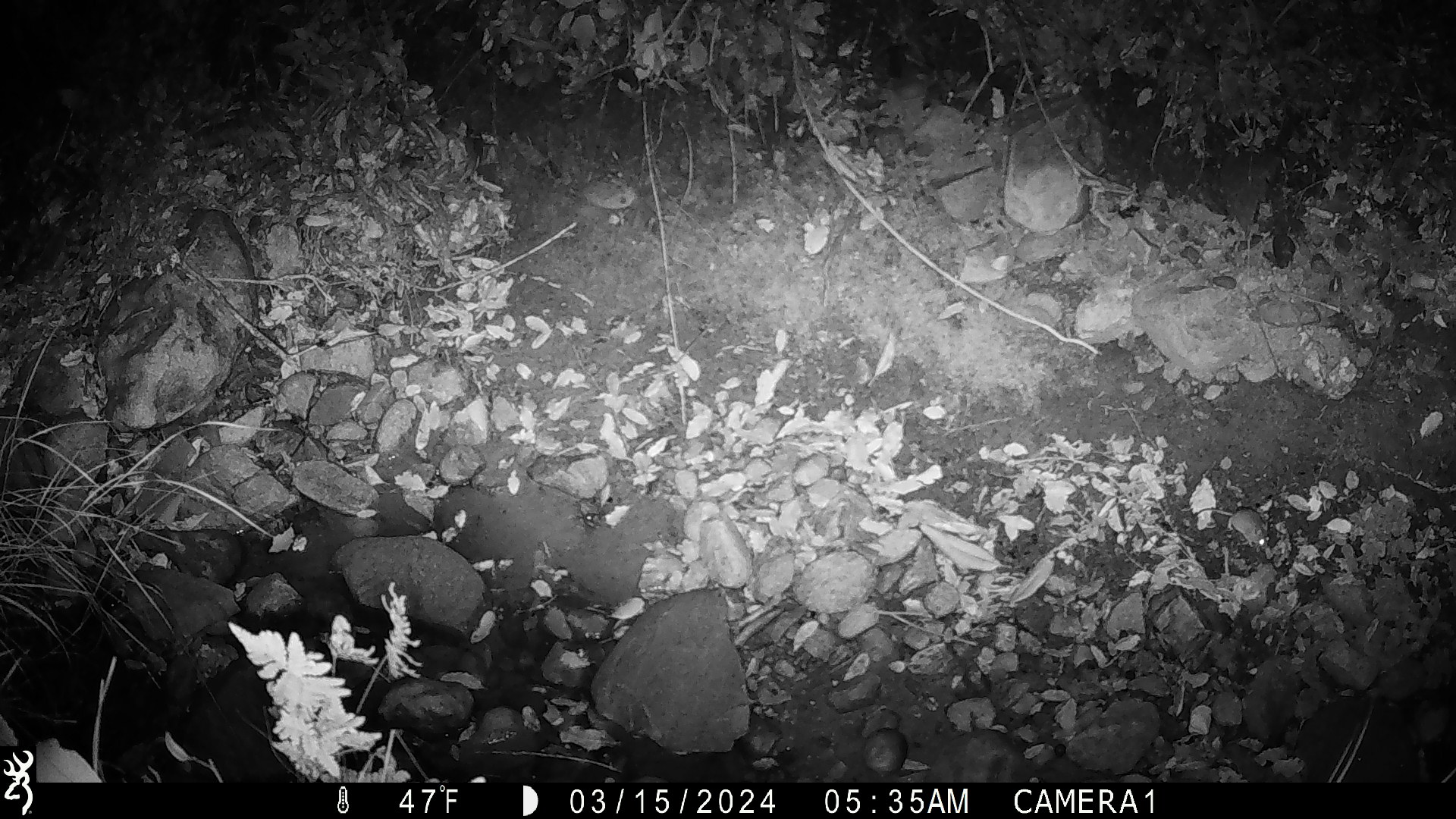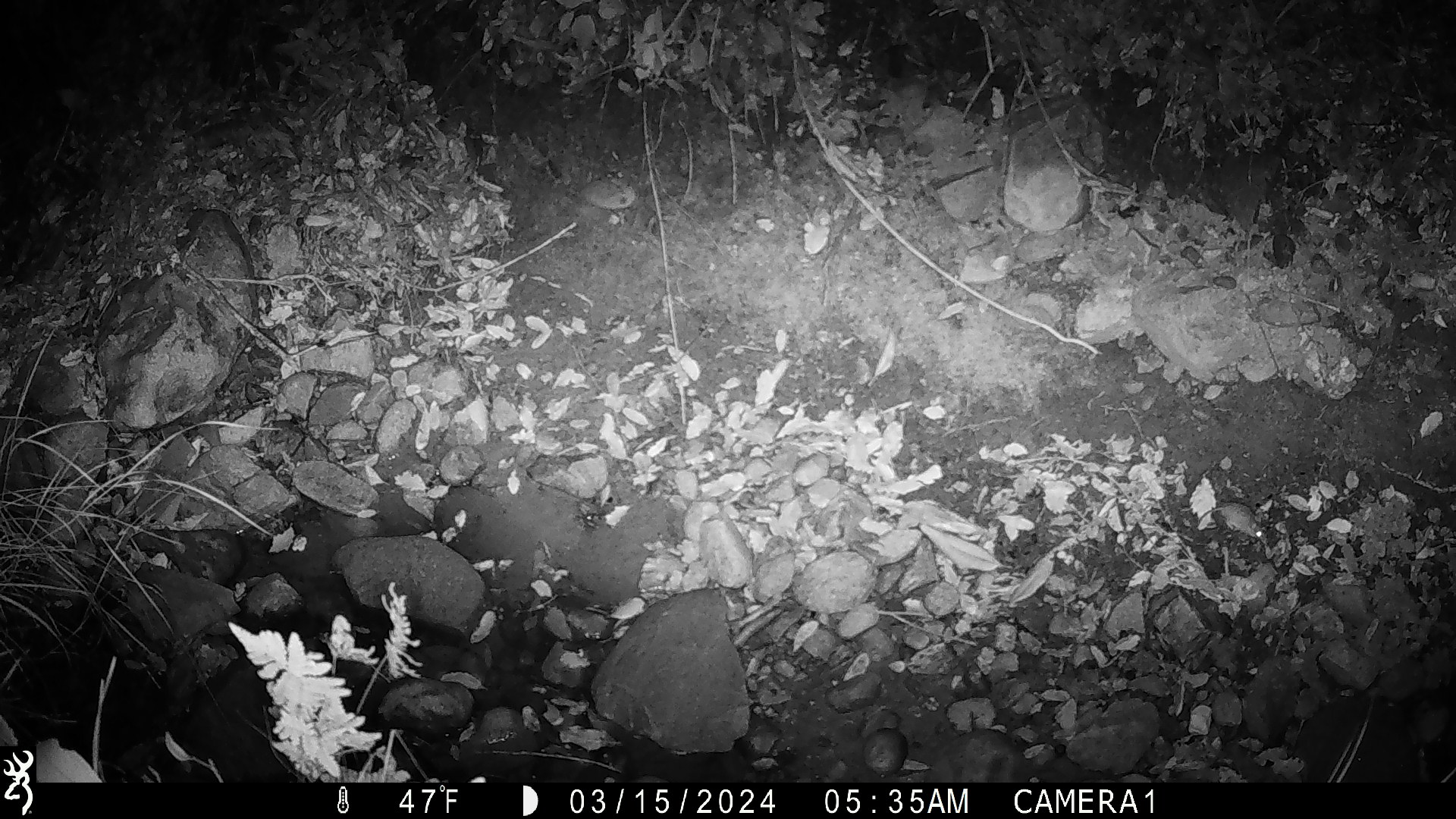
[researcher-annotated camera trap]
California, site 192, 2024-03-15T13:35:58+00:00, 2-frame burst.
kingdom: Animalia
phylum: Chordata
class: Mammalia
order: Rodentia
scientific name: Rodentia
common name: mouse or rat